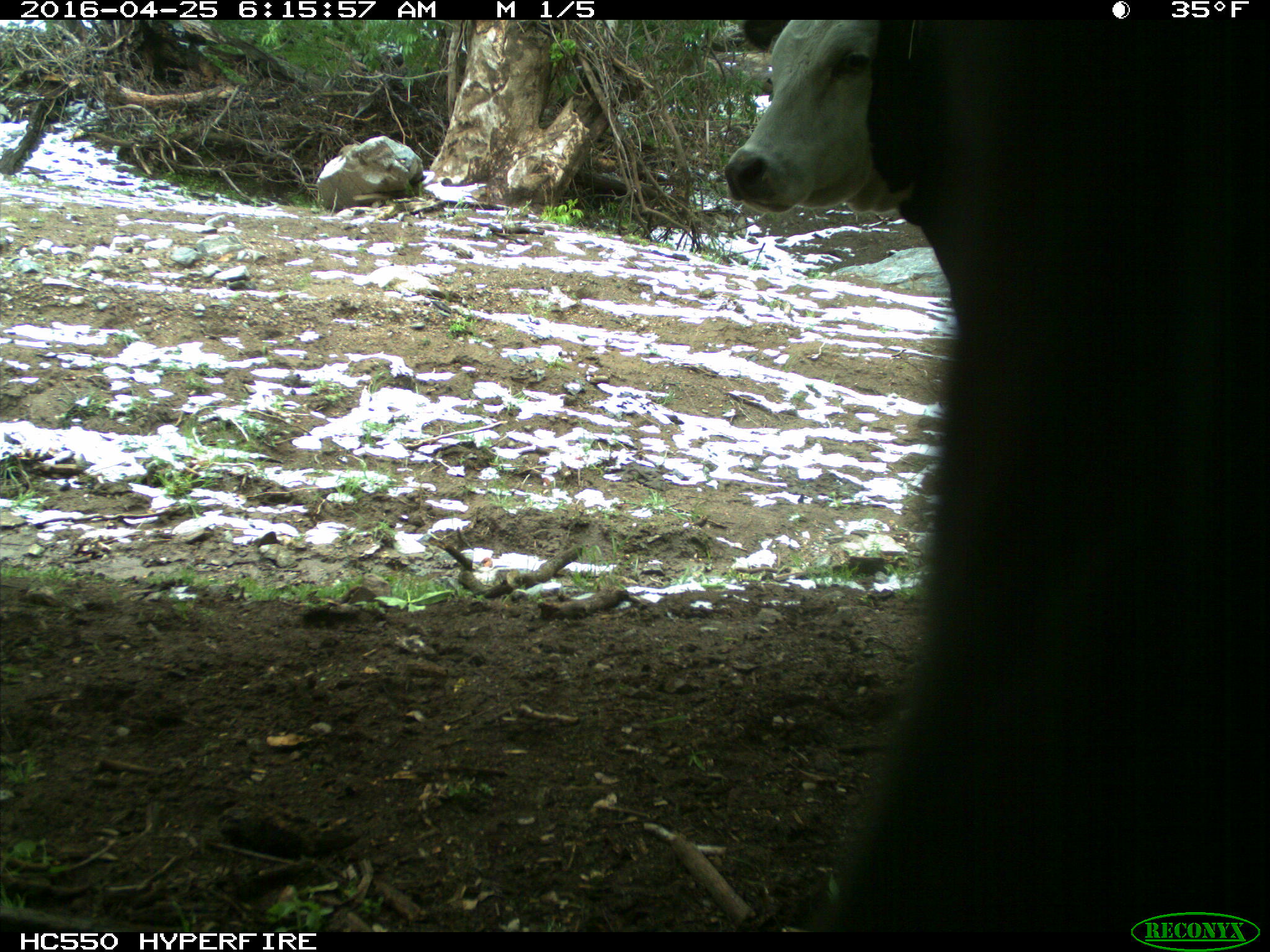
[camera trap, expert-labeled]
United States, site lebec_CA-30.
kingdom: Animalia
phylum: Chordata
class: Mammalia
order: Artiodactyla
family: Bovidae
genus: Bos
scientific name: Bos taurus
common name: domestic cow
Bos taurus (domestic cow).